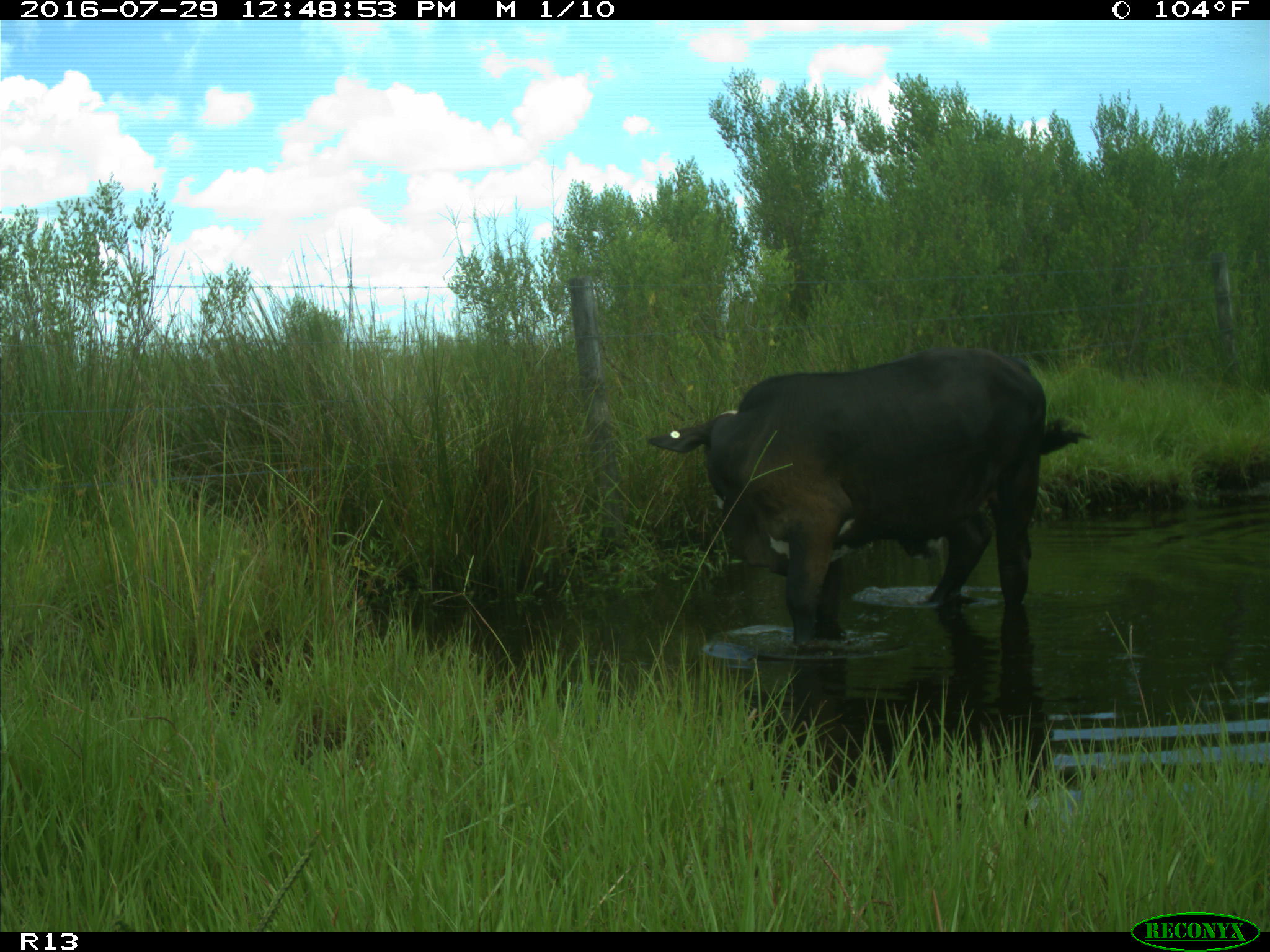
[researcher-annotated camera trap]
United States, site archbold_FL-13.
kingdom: Animalia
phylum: Chordata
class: Mammalia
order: Artiodactyla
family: Bovidae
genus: Bos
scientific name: Bos taurus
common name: domestic cow